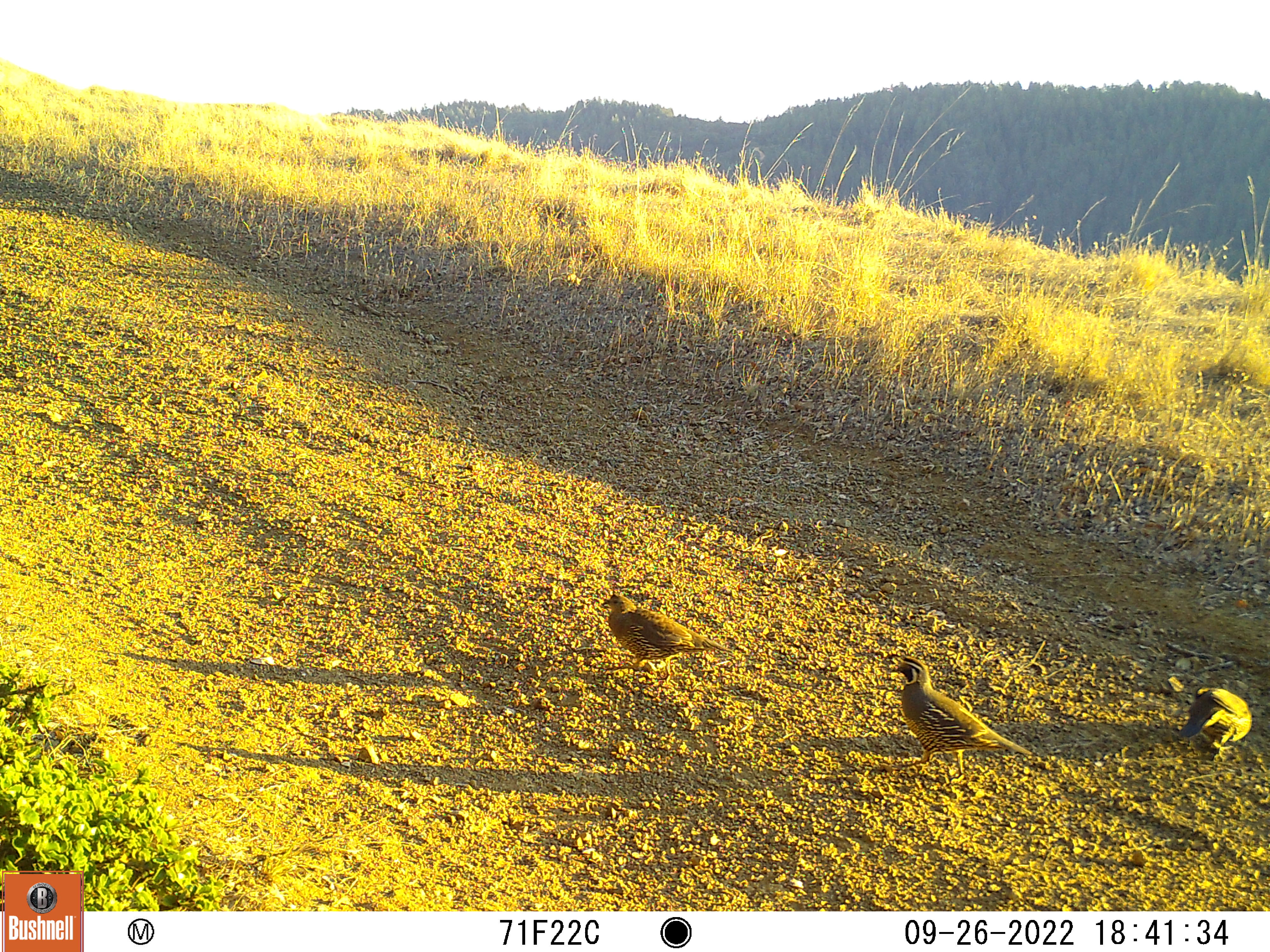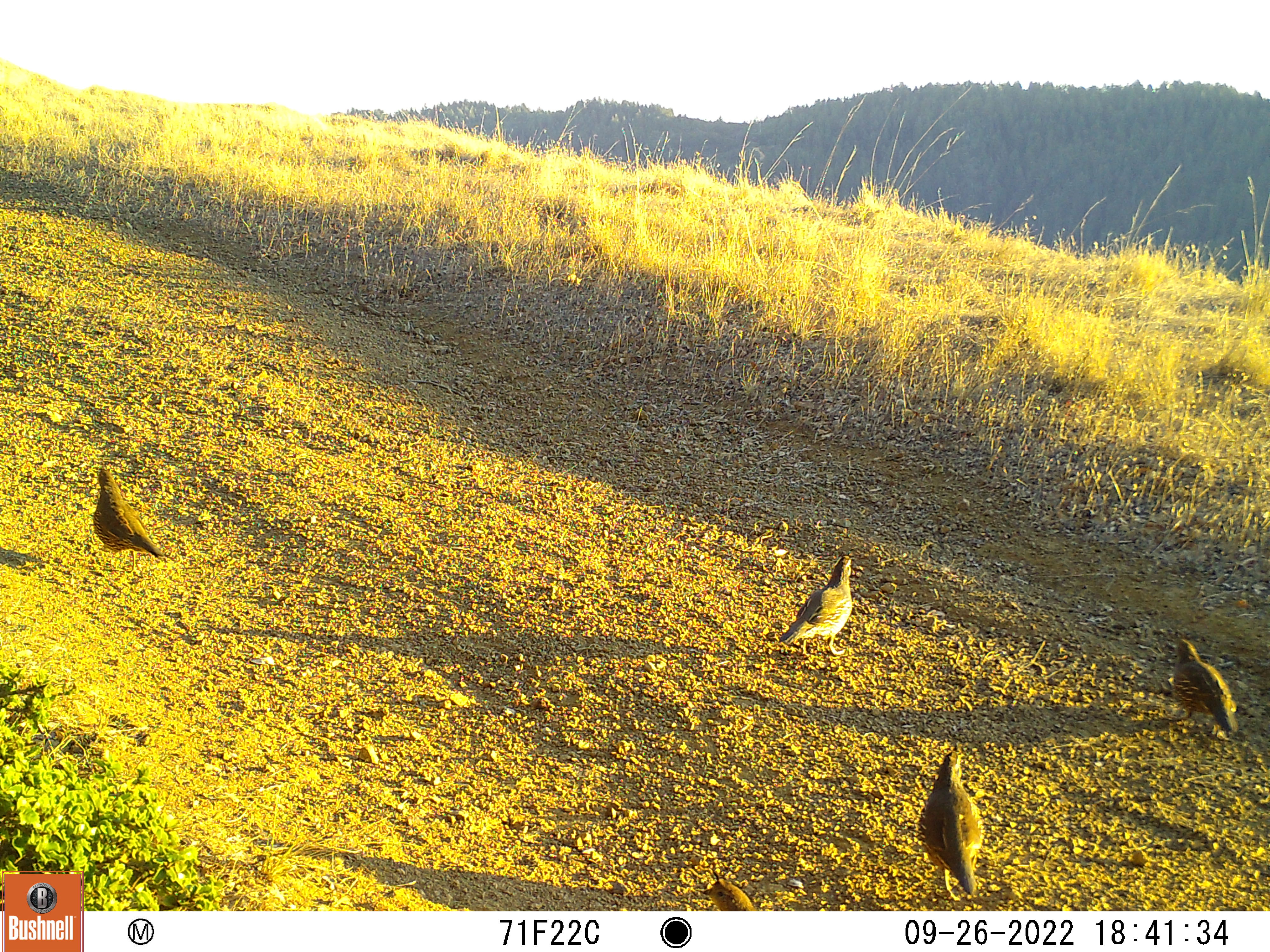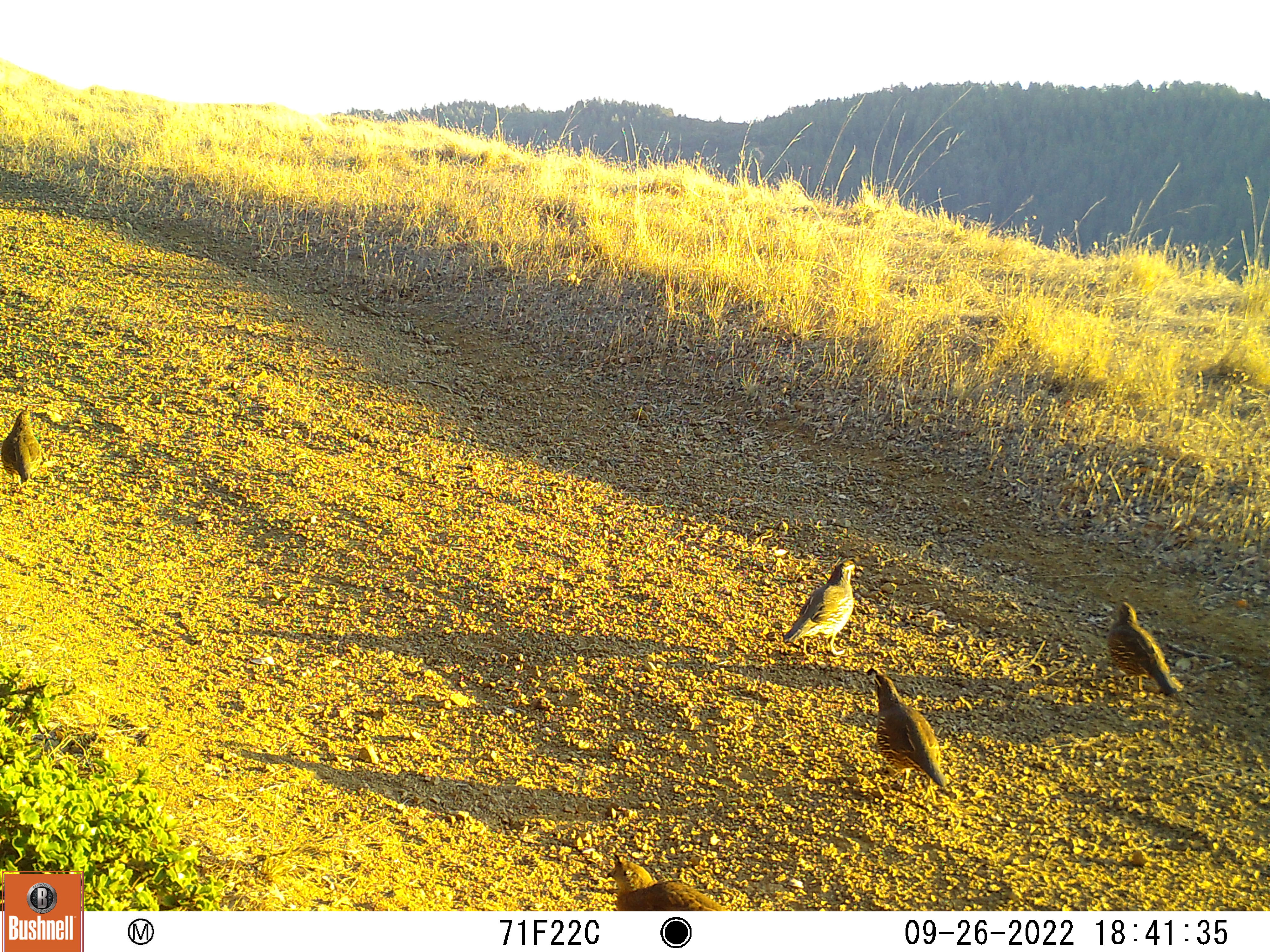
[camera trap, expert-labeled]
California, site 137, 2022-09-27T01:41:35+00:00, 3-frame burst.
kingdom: Animalia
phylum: Chordata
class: Aves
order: Galliformes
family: Odontophoridae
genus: Callipepla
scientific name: Callipepla californica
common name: california quail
California quail (Callipepla californica).